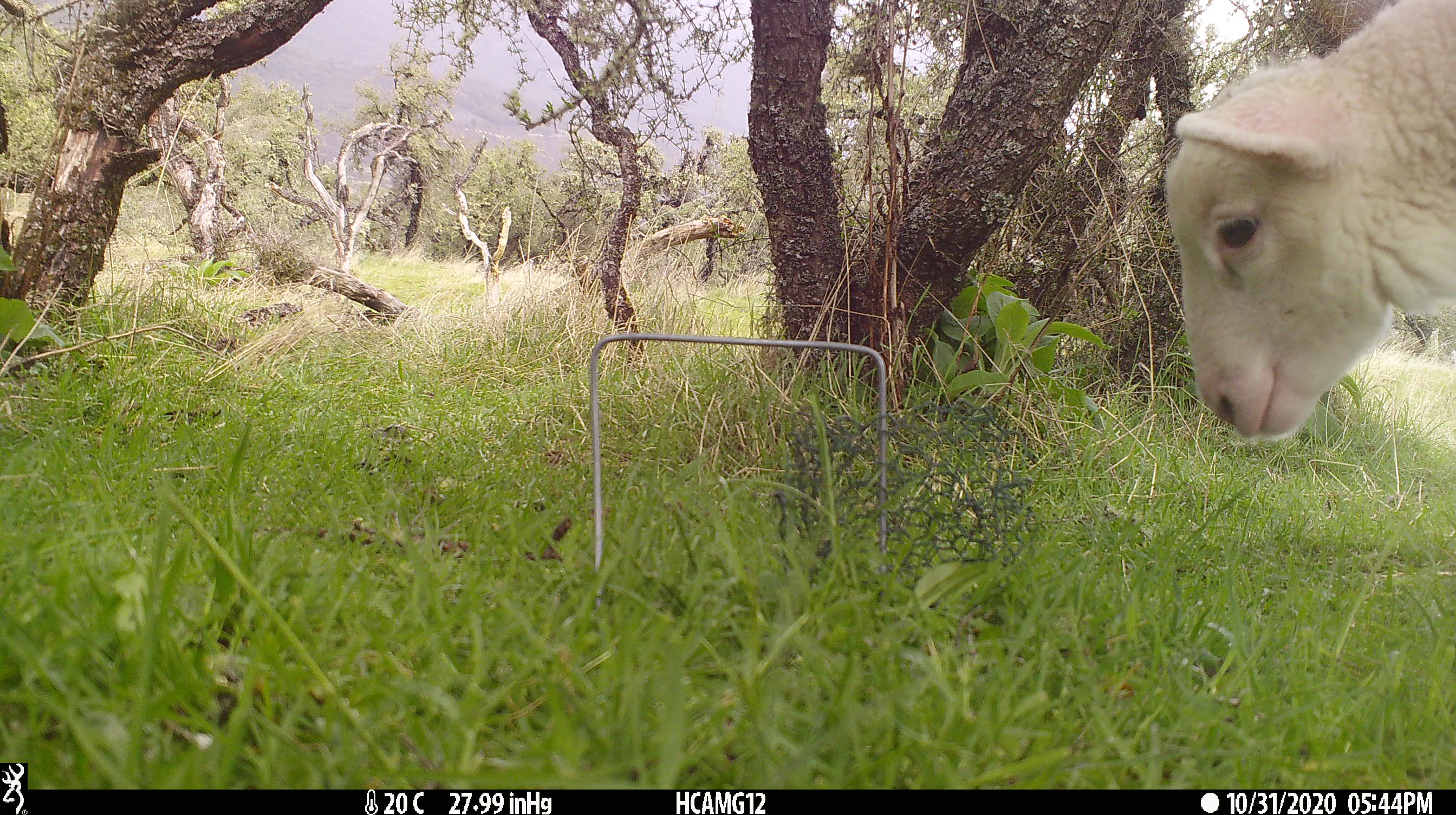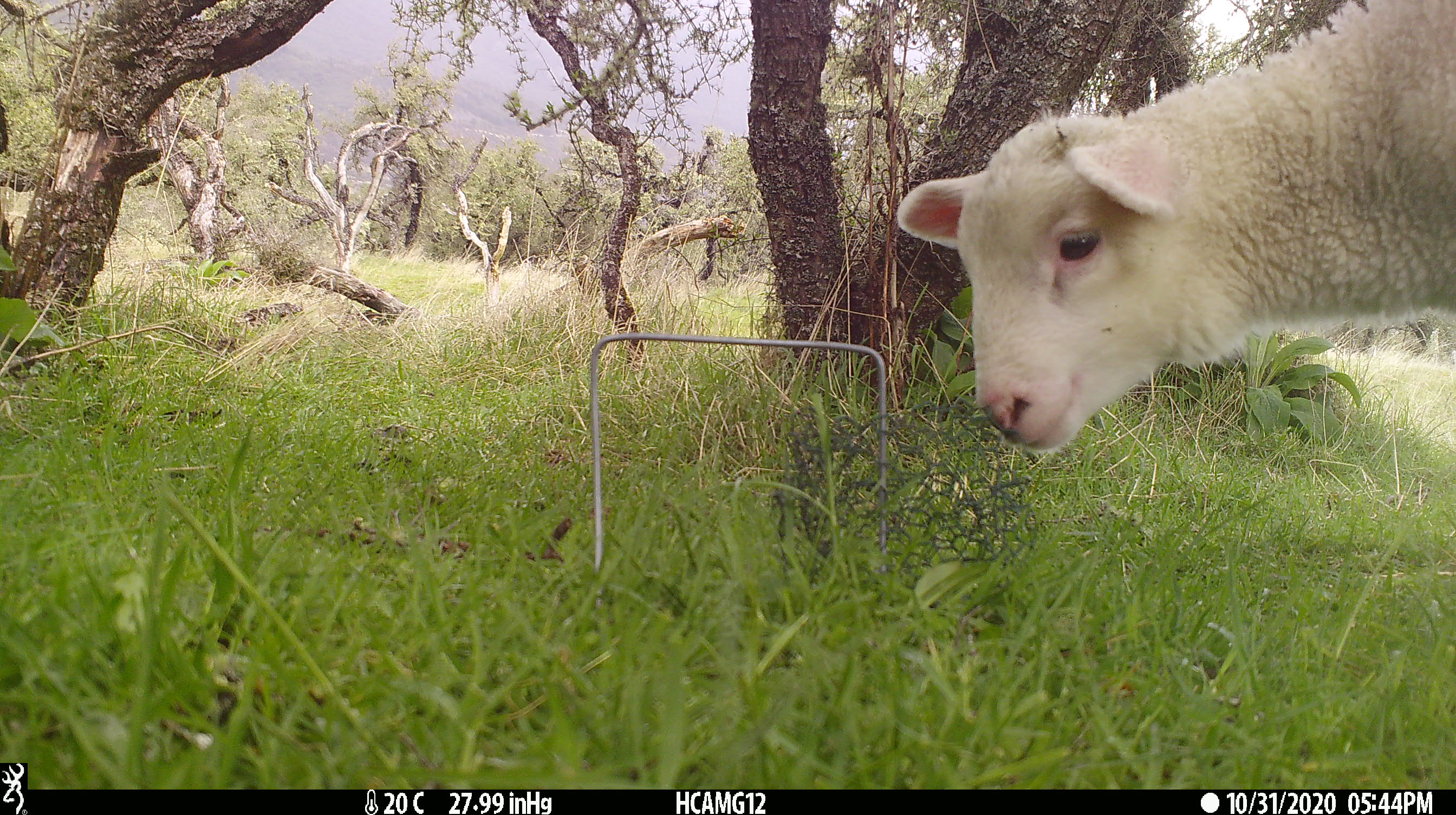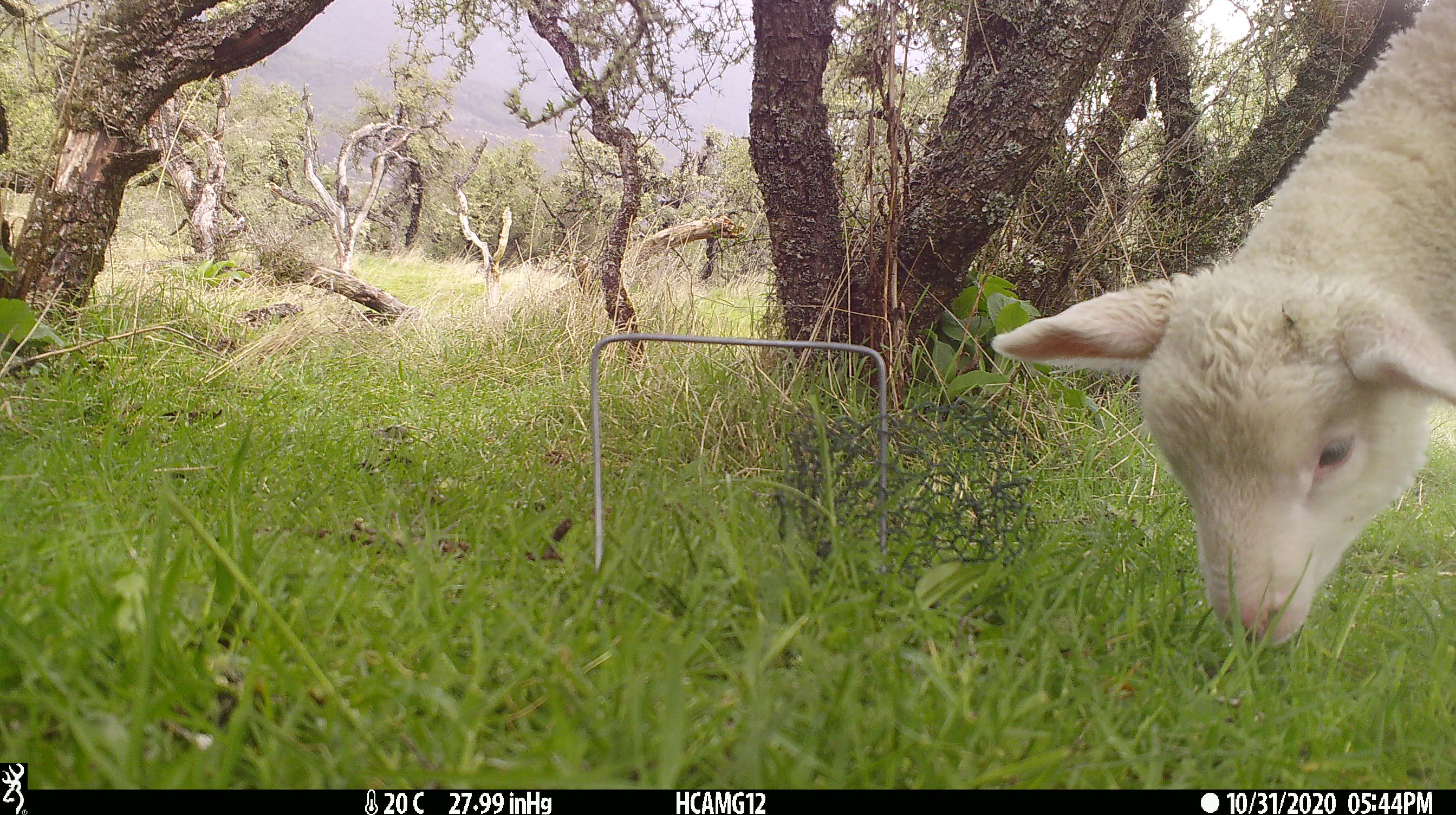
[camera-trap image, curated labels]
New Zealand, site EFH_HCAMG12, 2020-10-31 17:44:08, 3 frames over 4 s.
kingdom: Animalia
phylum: Chordata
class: Mammalia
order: Artiodactyla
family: Bovidae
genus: Ovis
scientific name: Ovis aries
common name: domestic sheep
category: sheep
Sheep (domestic sheep) (Ovis aries).